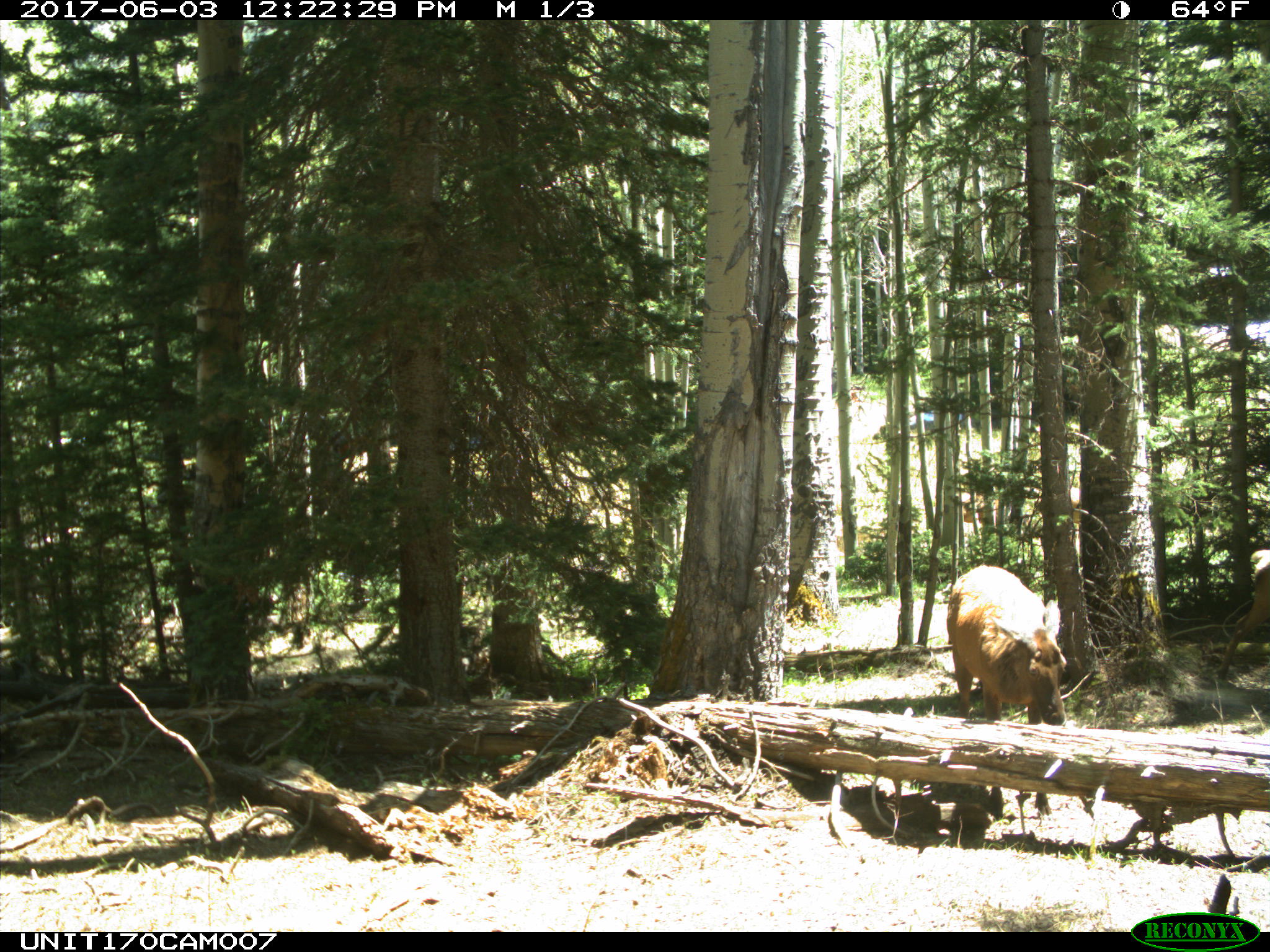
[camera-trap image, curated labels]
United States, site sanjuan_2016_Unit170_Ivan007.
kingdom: Animalia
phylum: Chordata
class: Mammalia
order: Artiodactyla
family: Cervidae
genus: Cervus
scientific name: Cervus elaphus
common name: red deer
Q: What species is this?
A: Cervus elaphus (red deer).